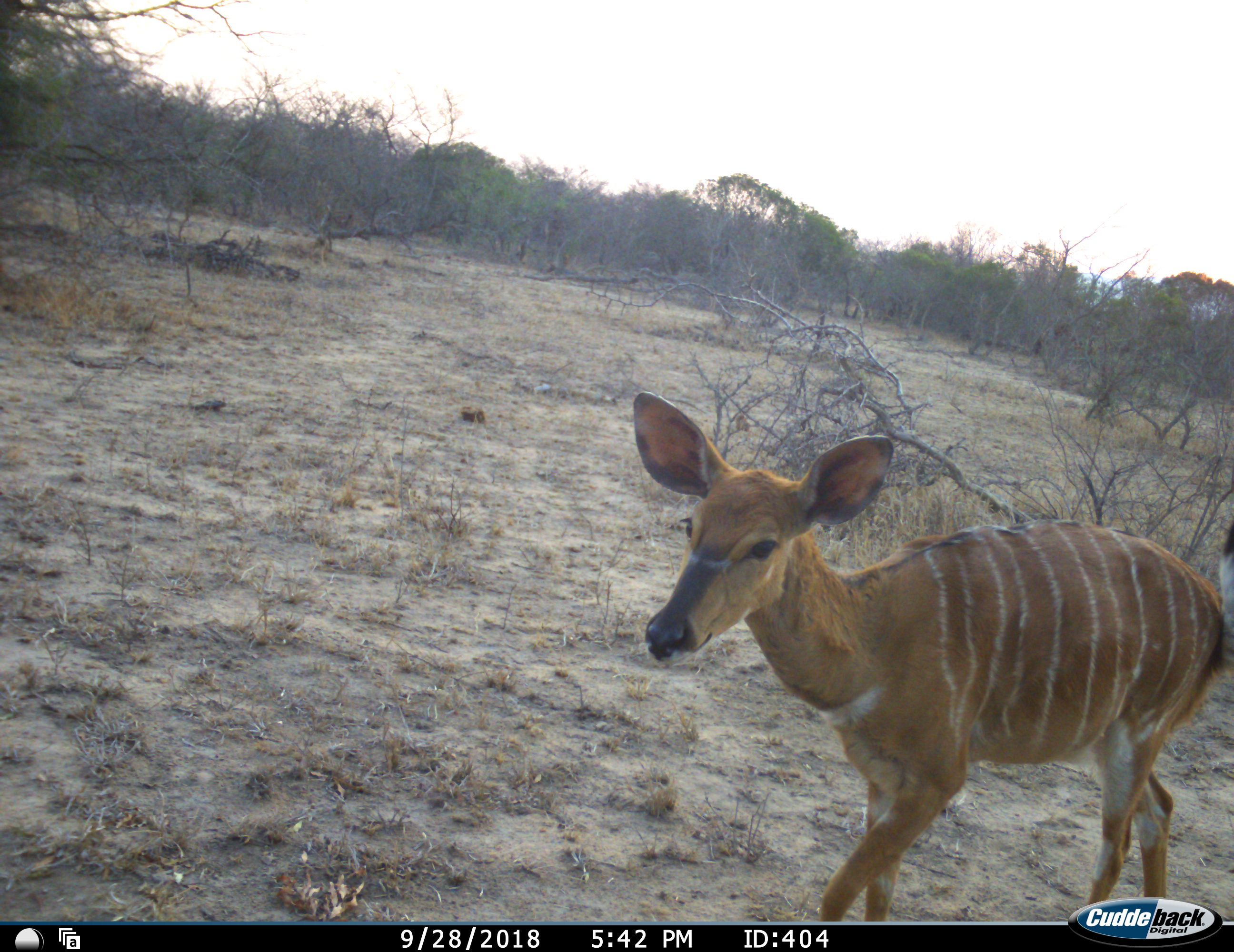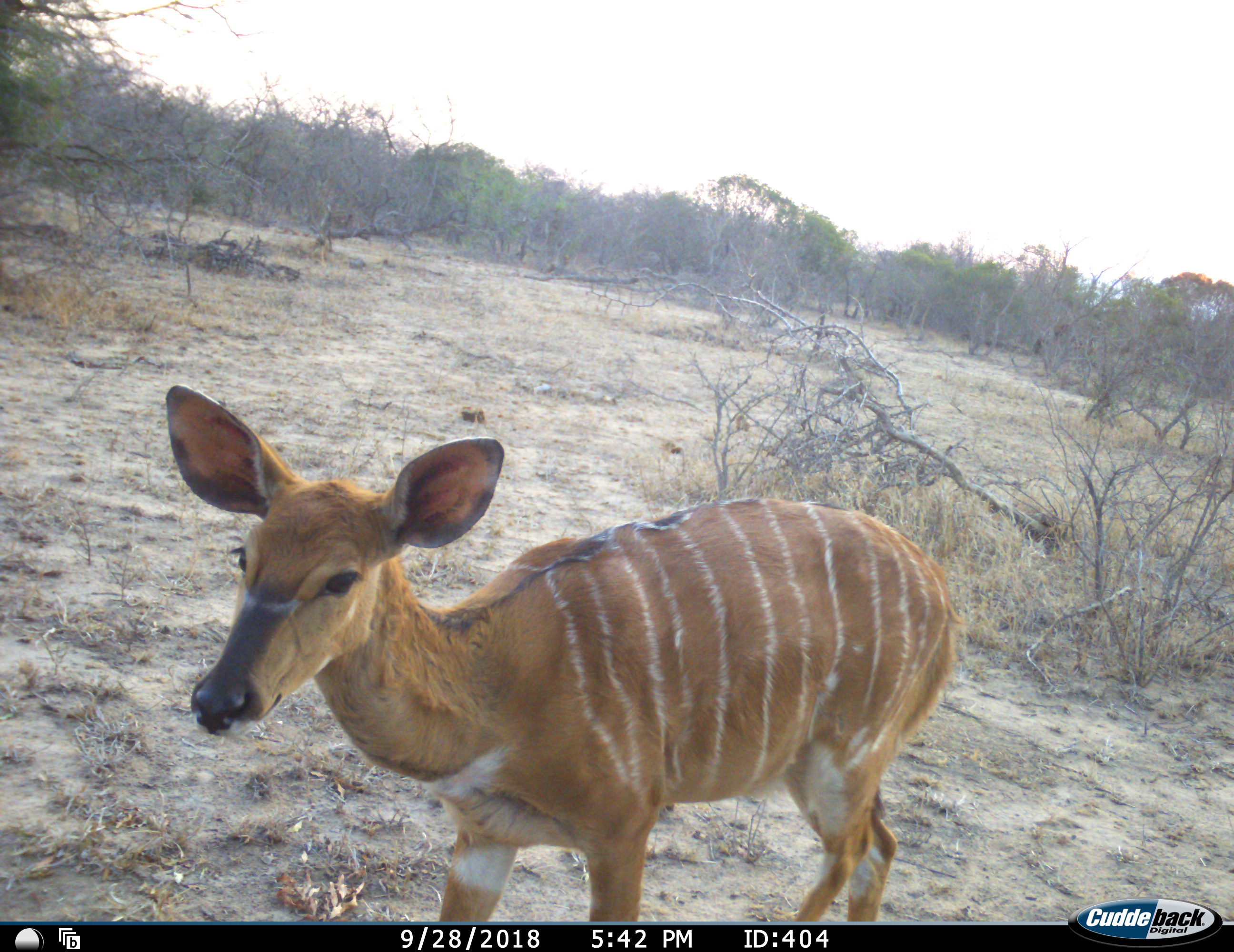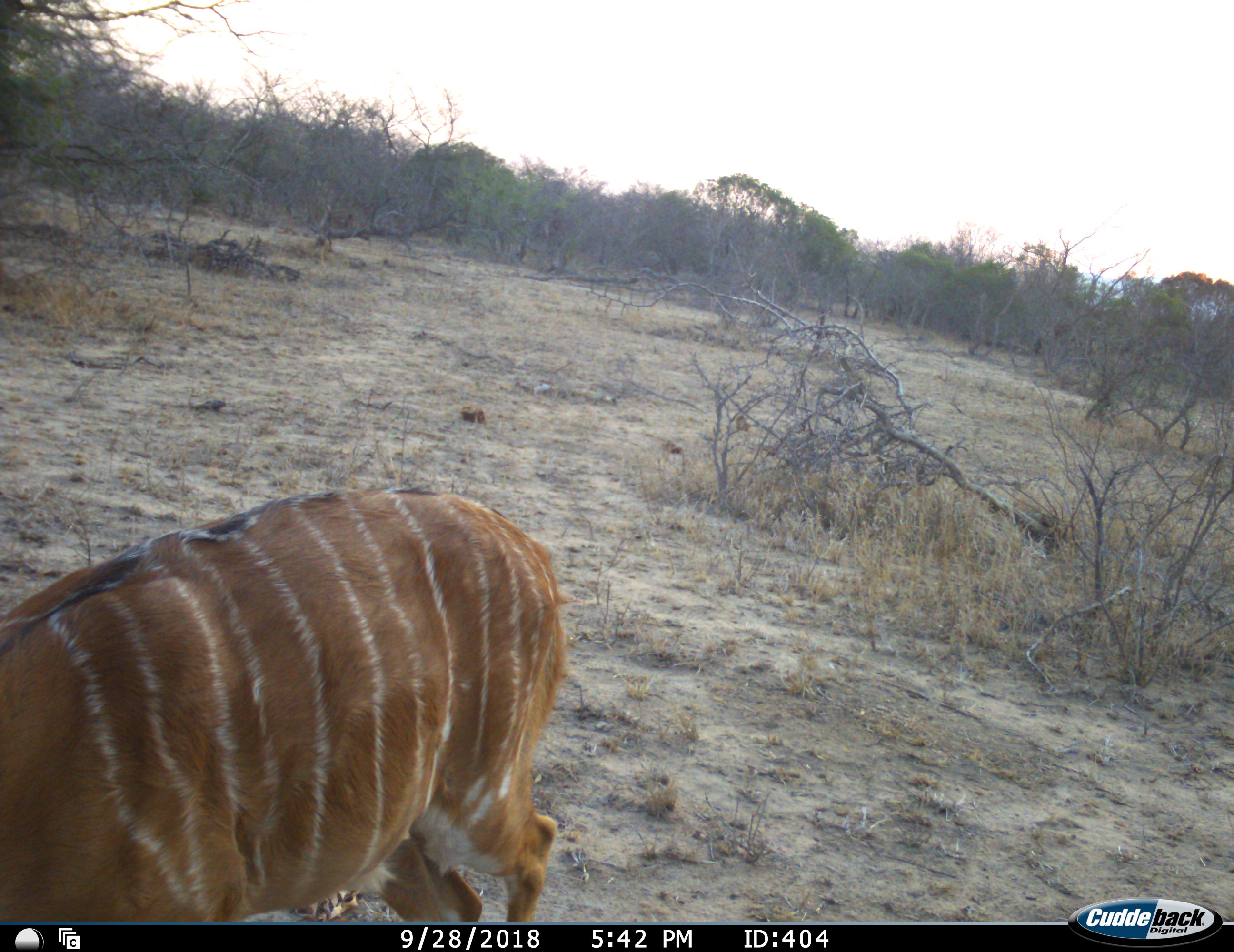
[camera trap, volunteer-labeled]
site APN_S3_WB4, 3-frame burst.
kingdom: Animalia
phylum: Chordata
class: Mammalia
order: Artiodactyla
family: Bovidae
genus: Tragelaphus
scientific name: Tragelaphus angasii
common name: nyala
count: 1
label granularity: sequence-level